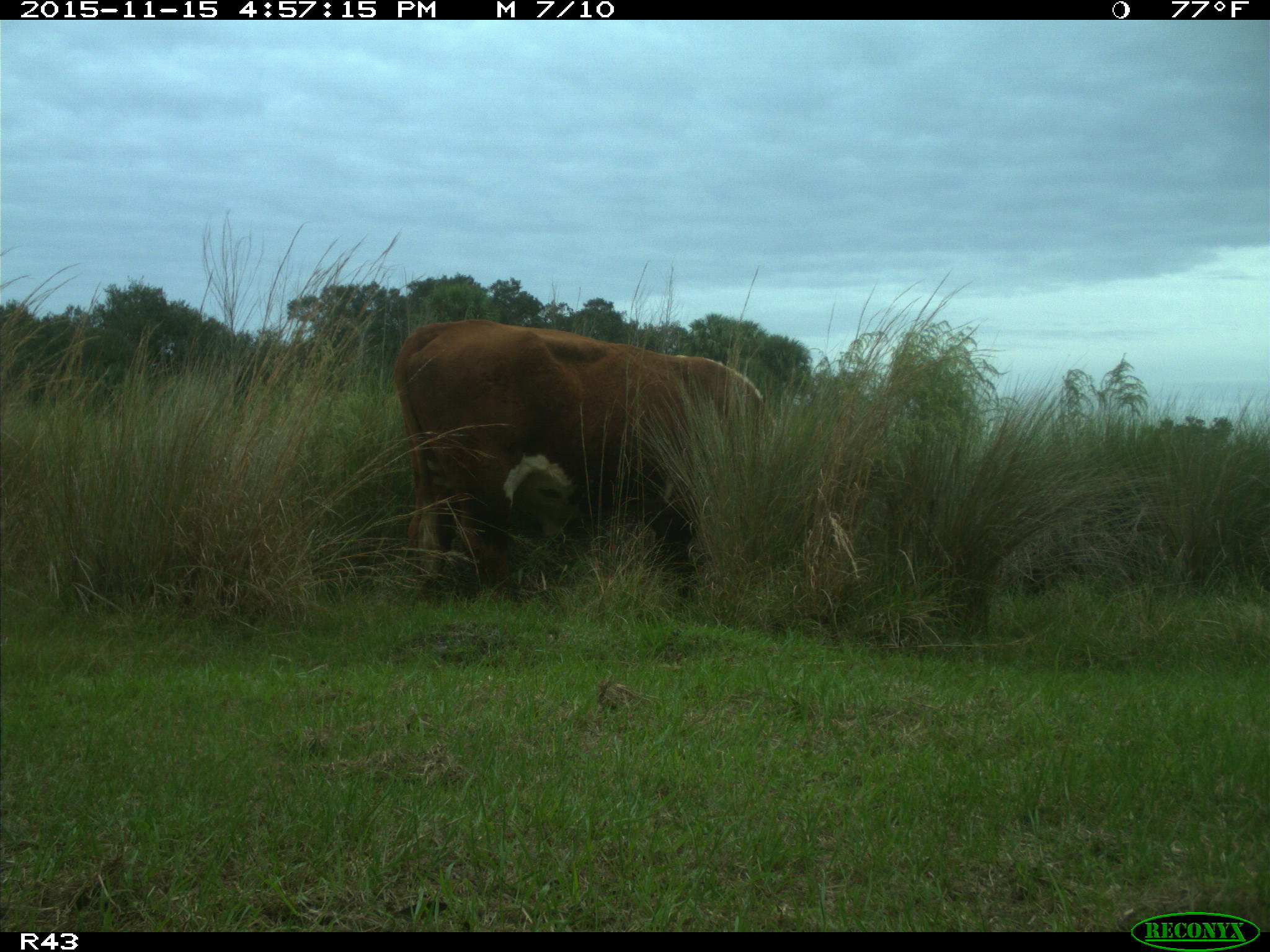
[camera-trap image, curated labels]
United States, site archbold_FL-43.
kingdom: Animalia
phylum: Chordata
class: Mammalia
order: Artiodactyla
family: Bovidae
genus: Bos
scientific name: Bos taurus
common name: domestic cow